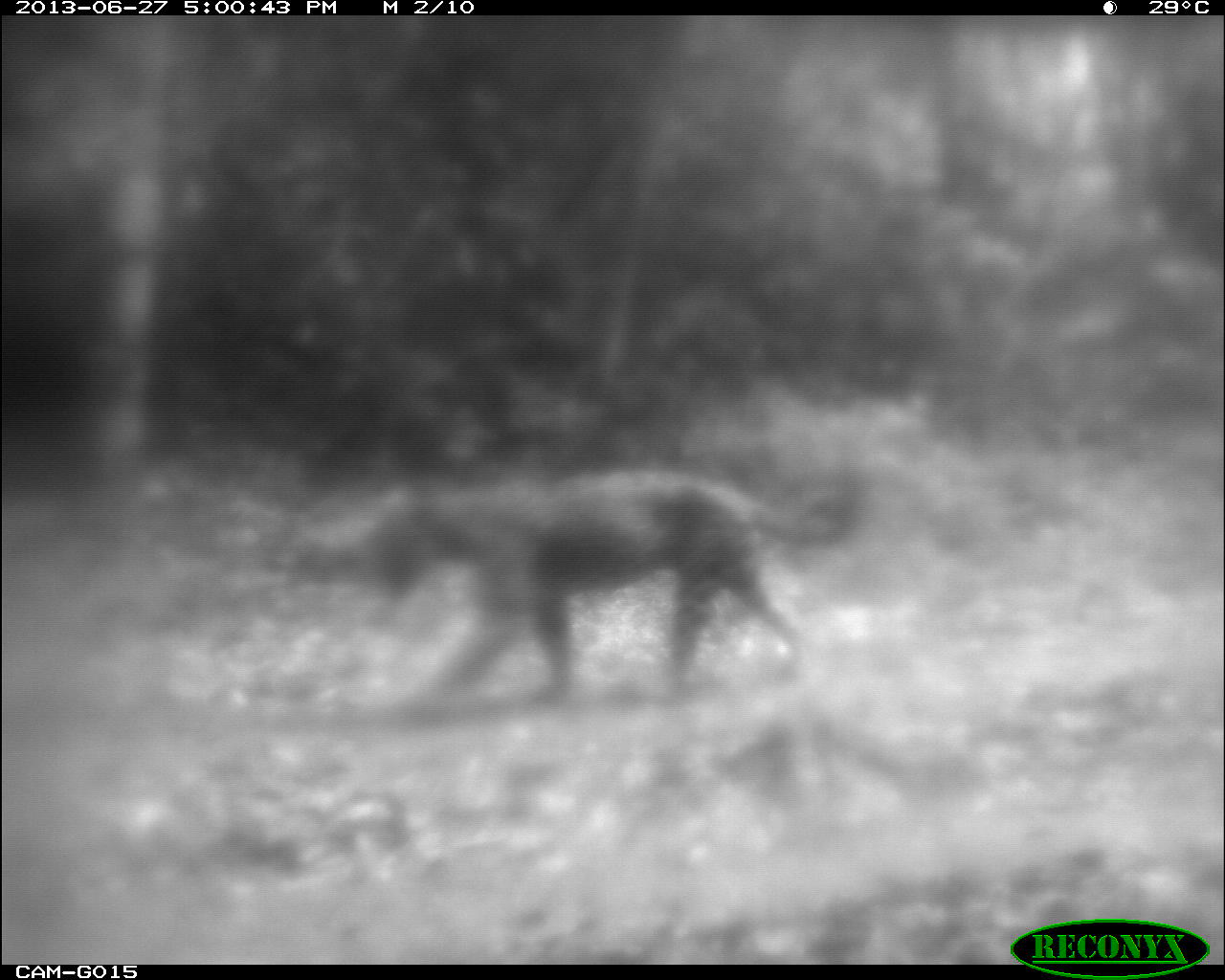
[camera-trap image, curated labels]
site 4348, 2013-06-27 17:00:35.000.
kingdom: Animalia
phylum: Chordata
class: Mammalia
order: Carnivora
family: Felidae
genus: Panthera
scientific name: Panthera onca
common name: jaguar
Panthera onca (jaguar), count 1, sex male.